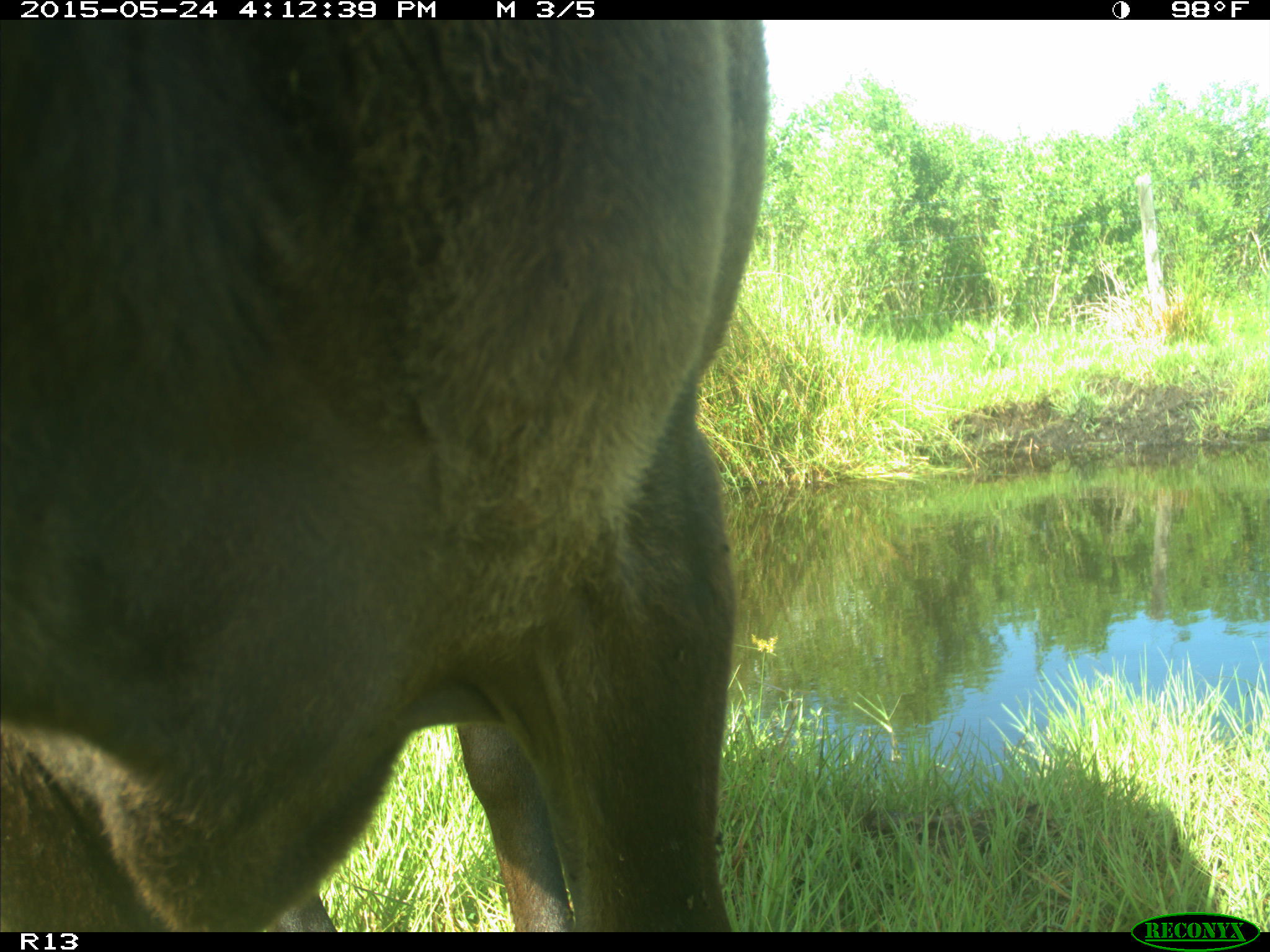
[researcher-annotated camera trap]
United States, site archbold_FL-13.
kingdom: Animalia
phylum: Chordata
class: Mammalia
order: Artiodactyla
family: Bovidae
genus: Bos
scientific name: Bos taurus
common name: domestic cow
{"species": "Bos taurus (domestic cow)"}